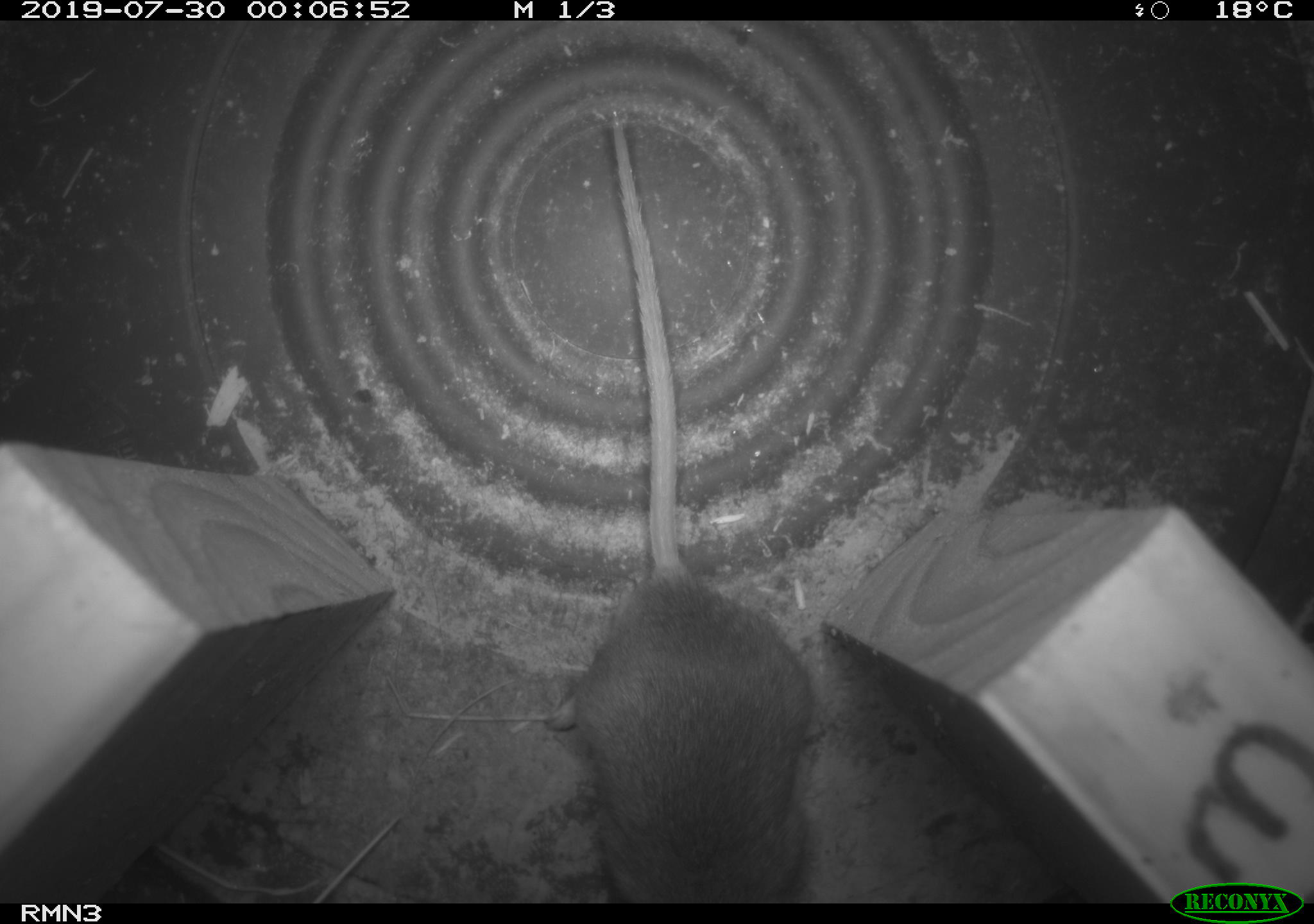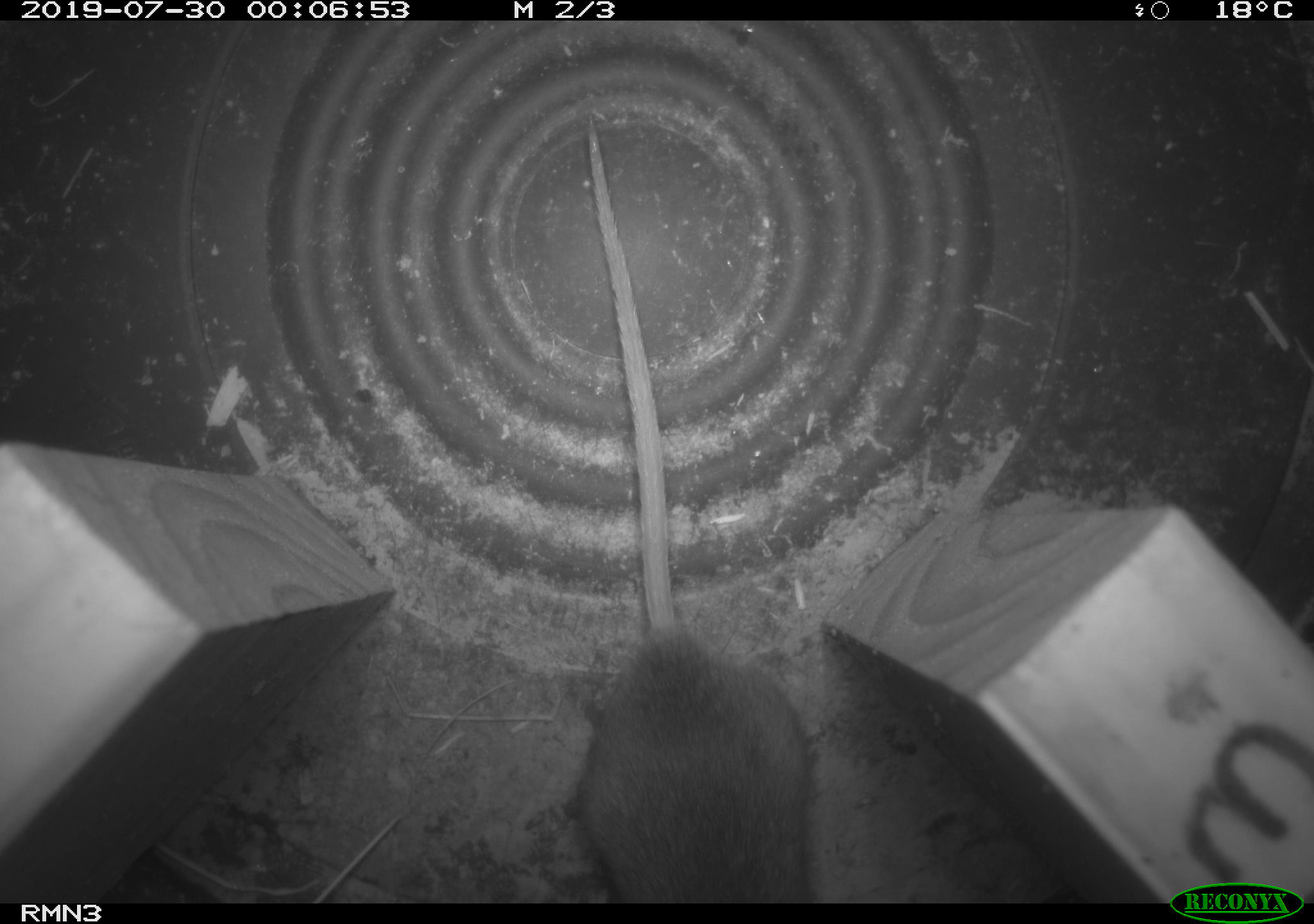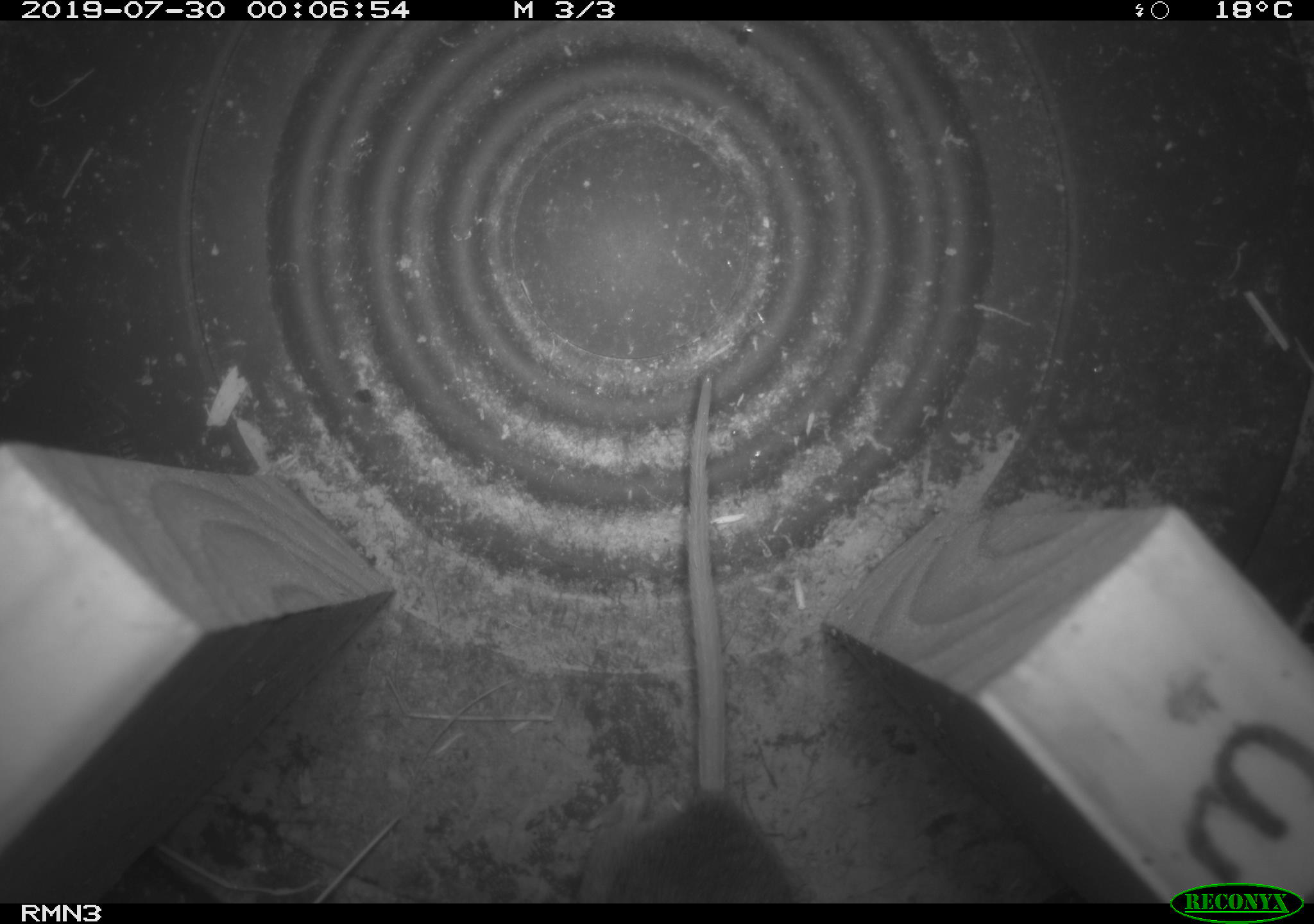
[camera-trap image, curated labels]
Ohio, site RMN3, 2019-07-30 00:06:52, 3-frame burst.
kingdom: Animalia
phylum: Chordata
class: Mammalia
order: Rodentia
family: Cricetidae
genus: Peromyscus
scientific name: Peromyscus leucopus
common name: white-footed mouse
White-footed mouse (Peromyscus leucopus).